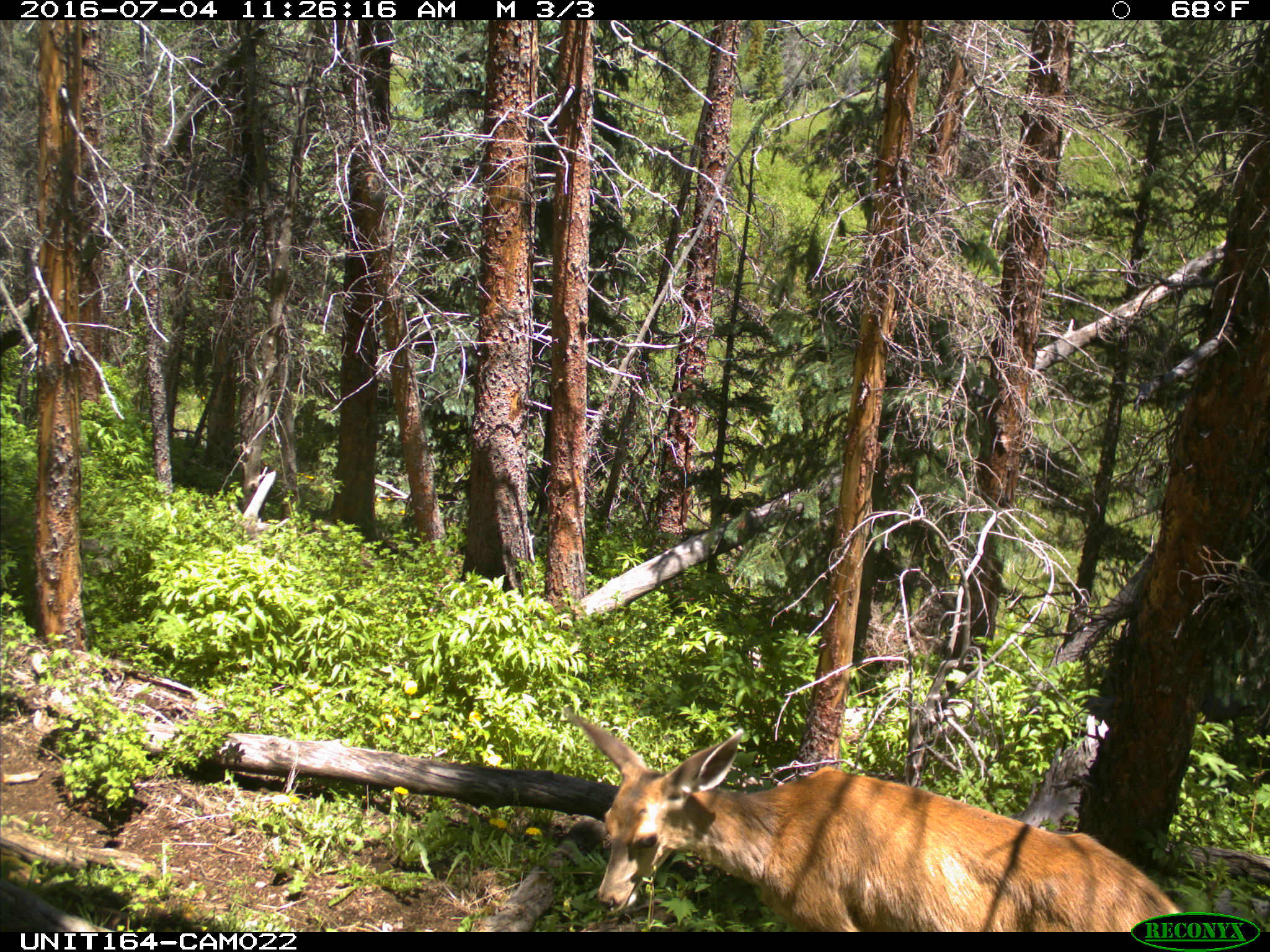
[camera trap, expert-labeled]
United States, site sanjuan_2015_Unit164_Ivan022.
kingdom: Animalia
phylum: Chordata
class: Mammalia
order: Artiodactyla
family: Cervidae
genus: Odocoileus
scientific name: Odocoileus hemionus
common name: mule deer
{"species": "Odocoileus hemionus (mule deer)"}